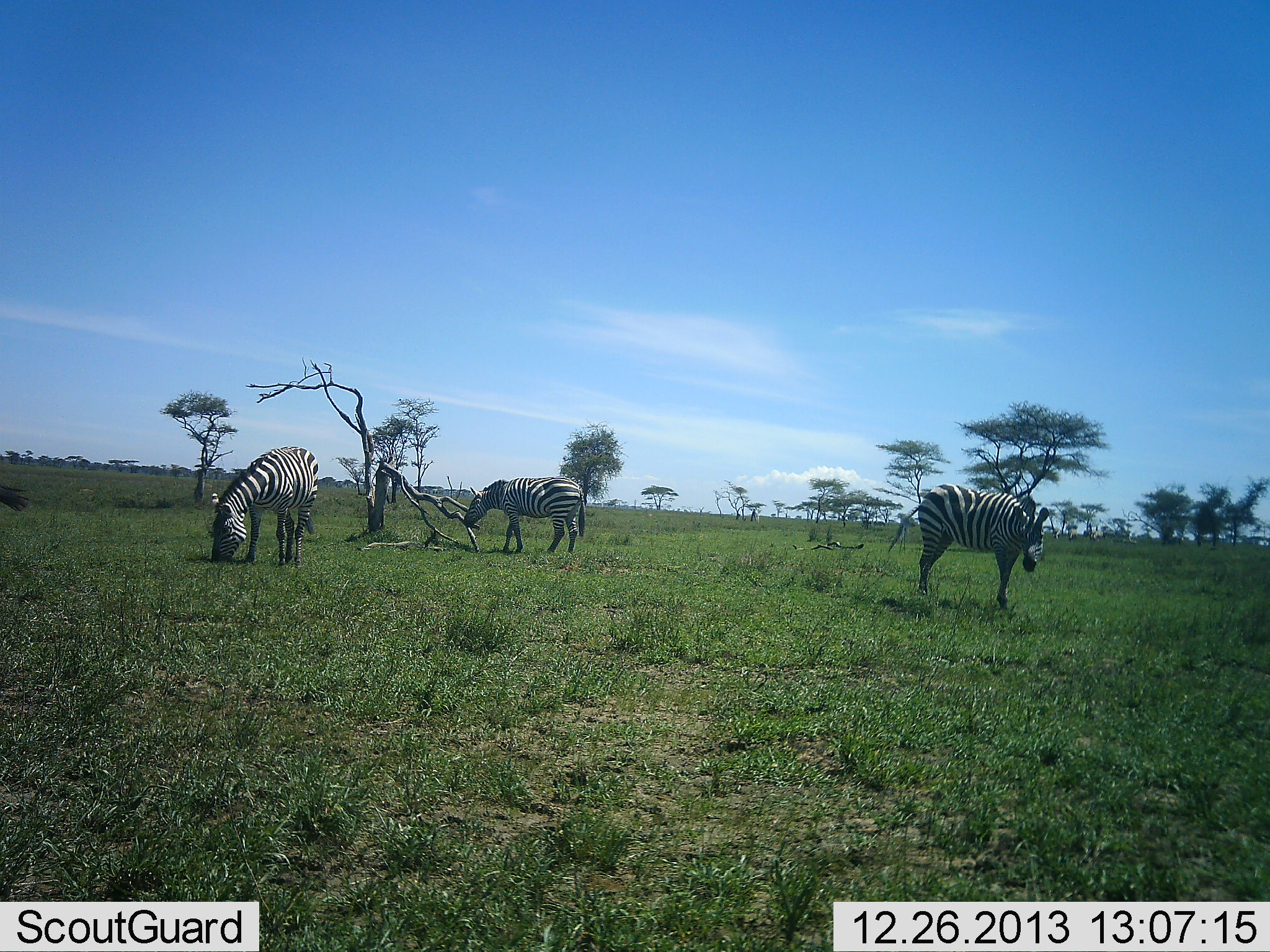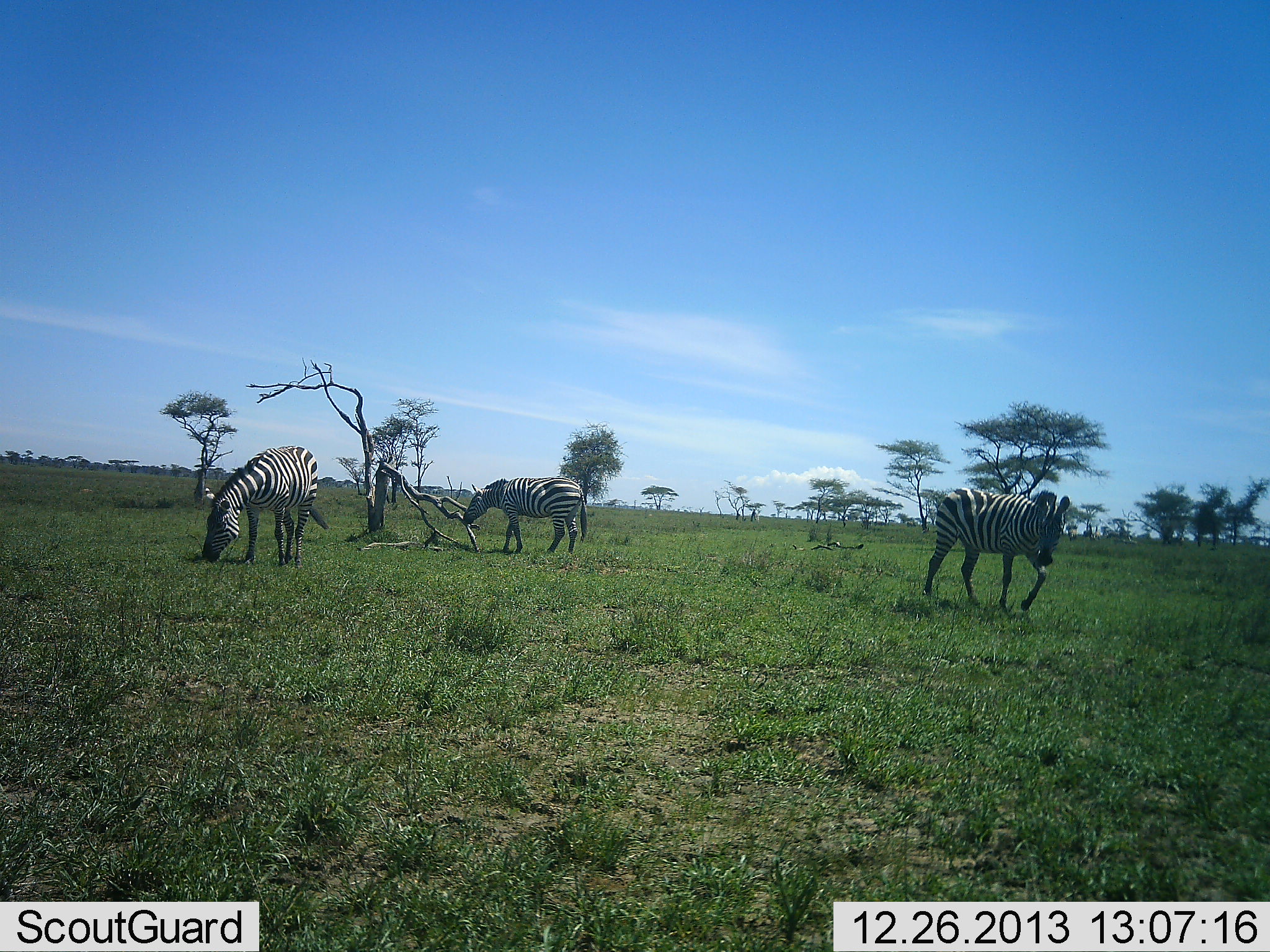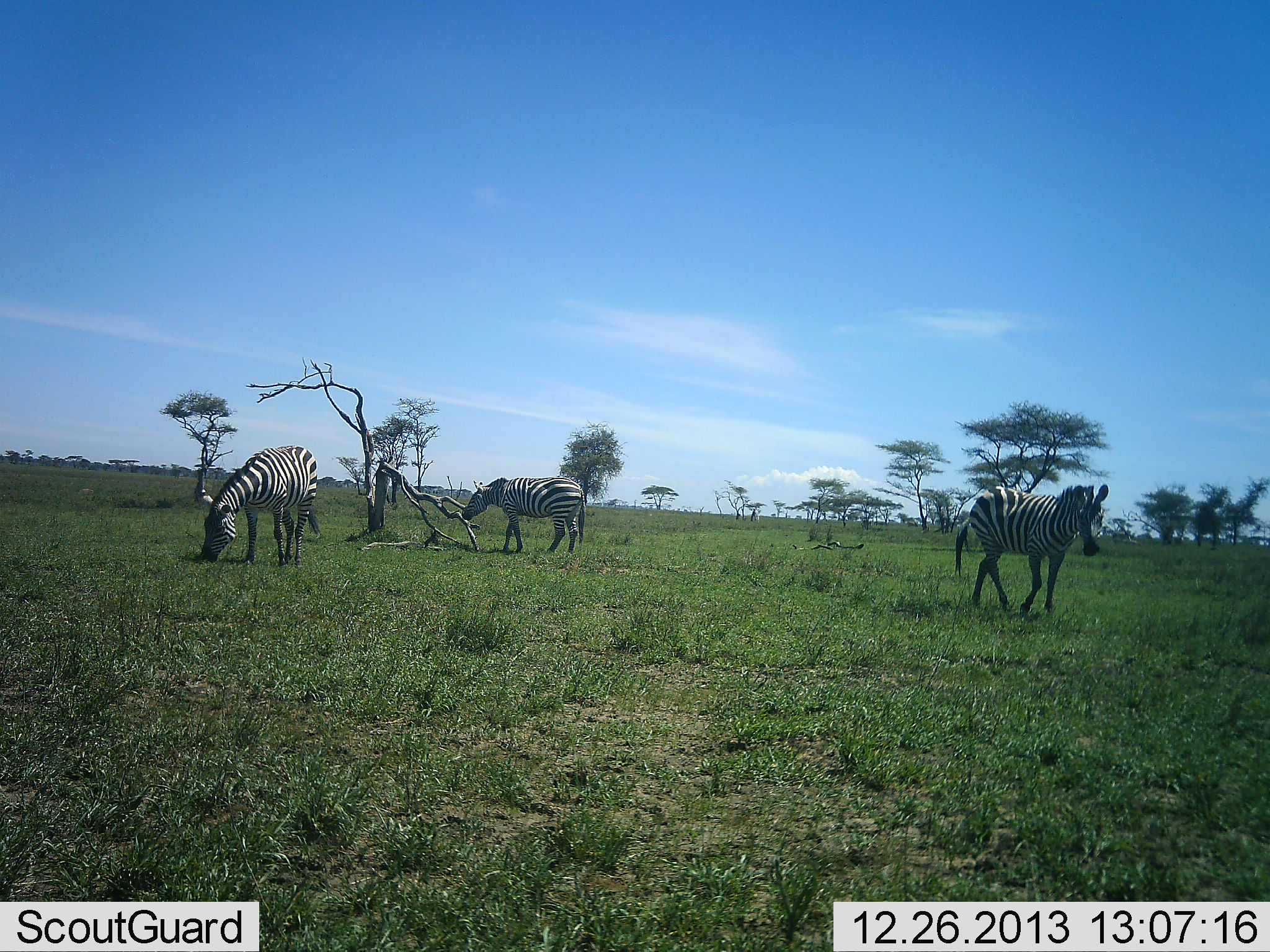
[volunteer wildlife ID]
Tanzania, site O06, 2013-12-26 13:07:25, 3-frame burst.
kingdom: Animalia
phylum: Chordata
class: Mammalia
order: Perissodactyla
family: Equidae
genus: Equus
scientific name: Equus quagga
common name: plains zebra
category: zebra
Zebra (plains zebra) (Equus quagga), count 3. Behavior (volunteer vote fractions): standing 52%, resting 2%, moving 71%, interacting 2%. Young present (vote fraction): 0%. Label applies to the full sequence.